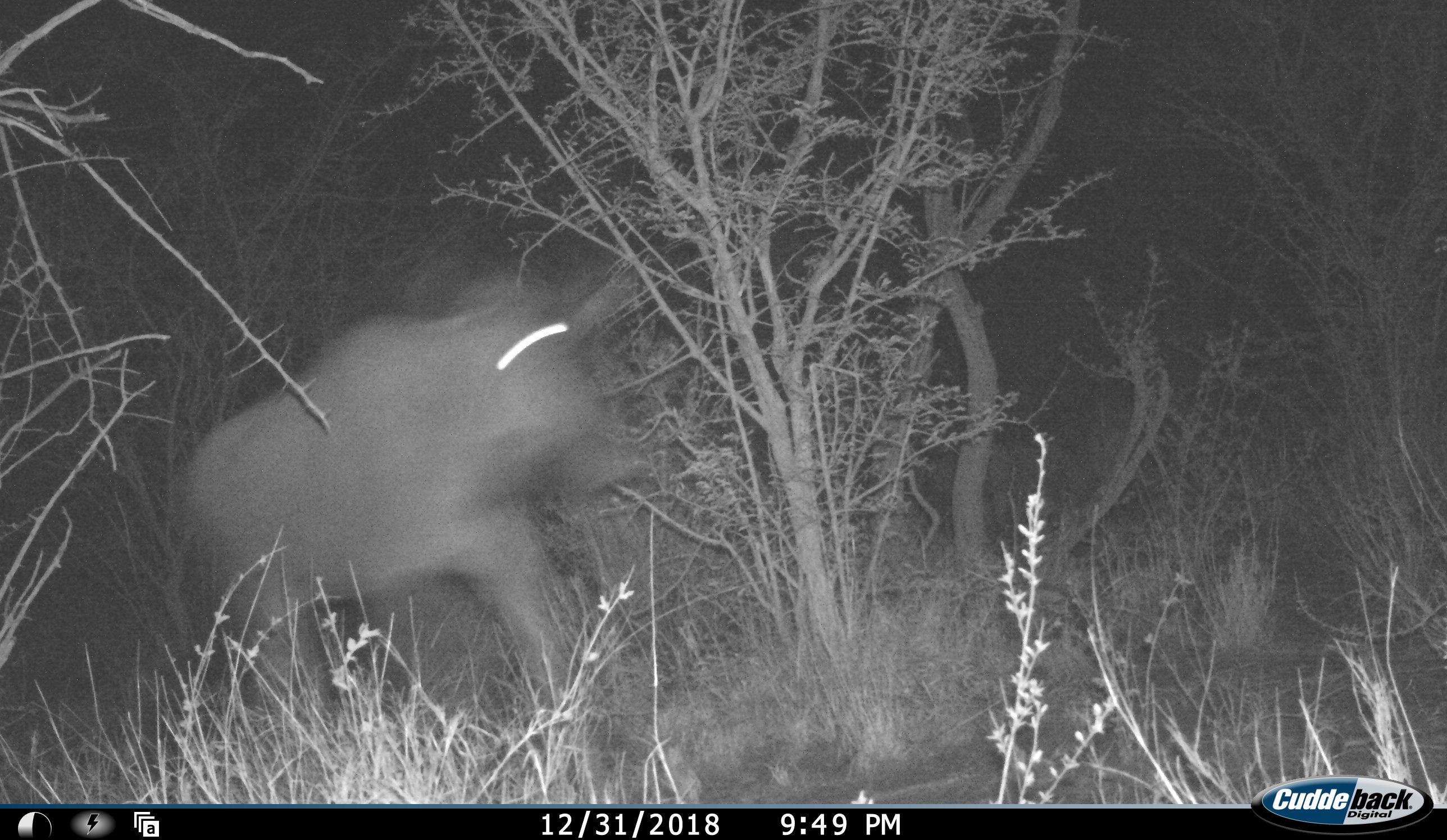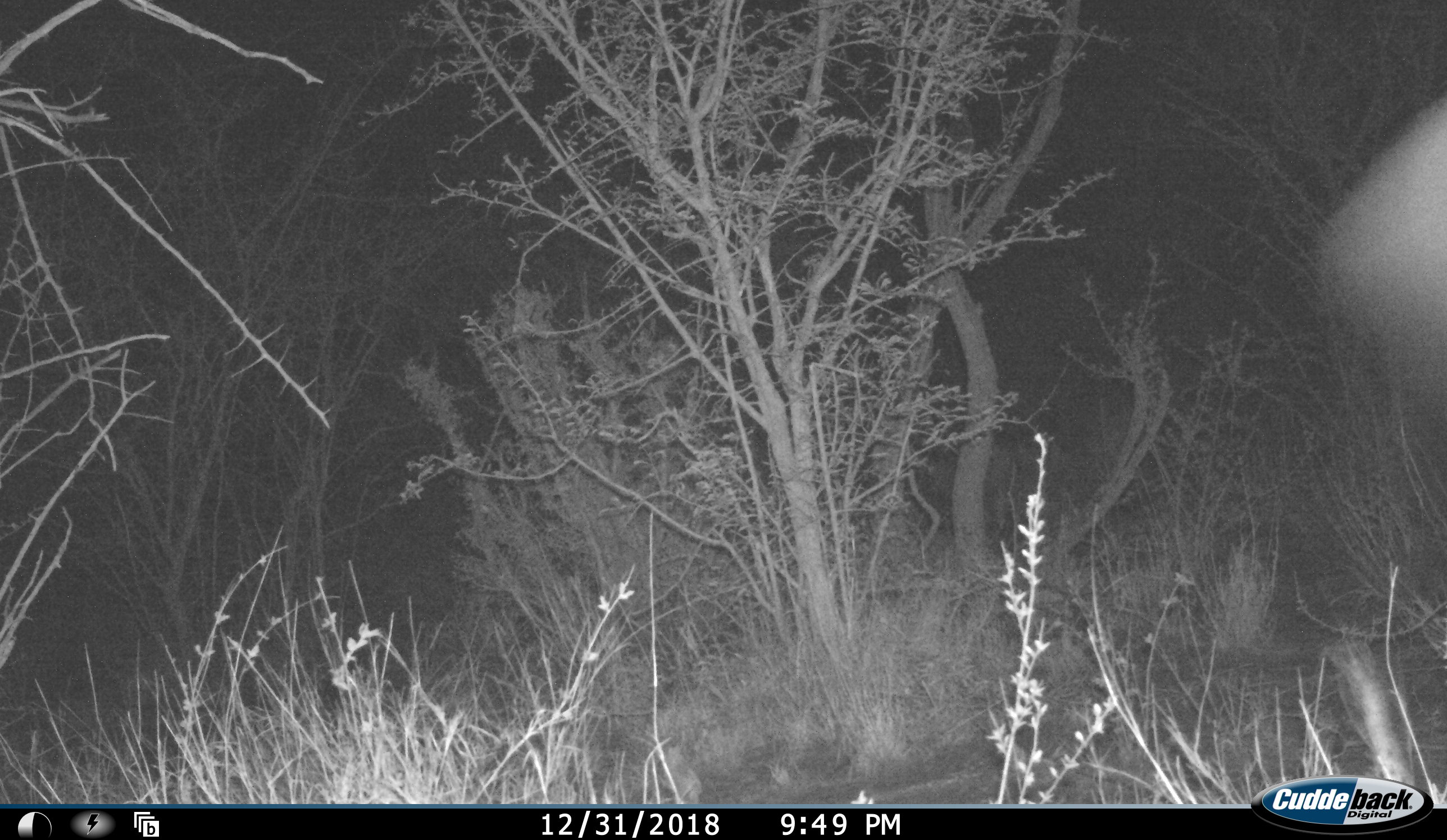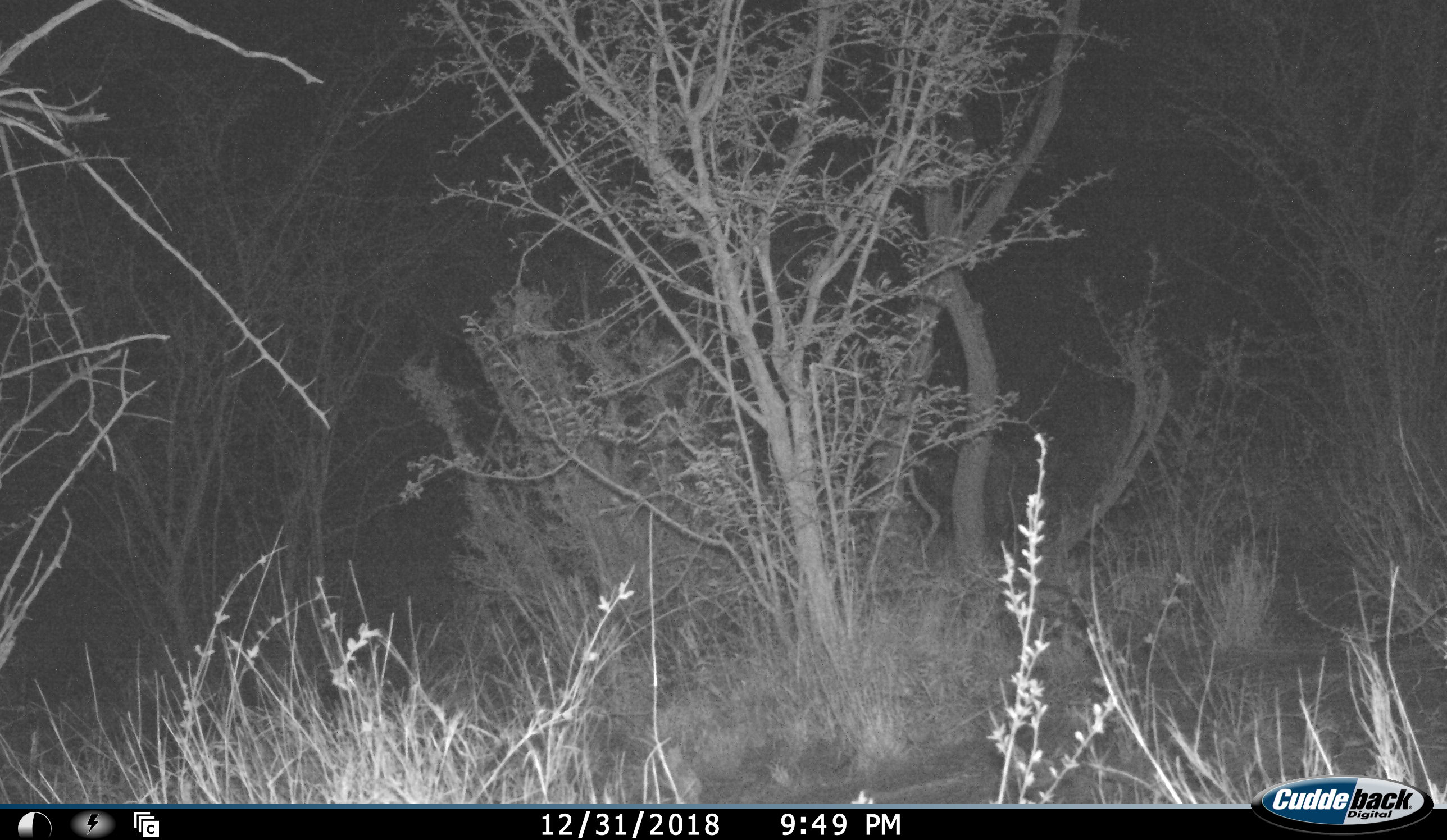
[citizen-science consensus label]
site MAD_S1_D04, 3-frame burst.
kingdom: Animalia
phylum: Chordata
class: Mammalia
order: Carnivora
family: Hyaenidae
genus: Parahyaena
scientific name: Parahyaena brunnea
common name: brown hyena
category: hyenabrown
Hyenabrown (brown hyena) (Parahyaena brunnea), count 1. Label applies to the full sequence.